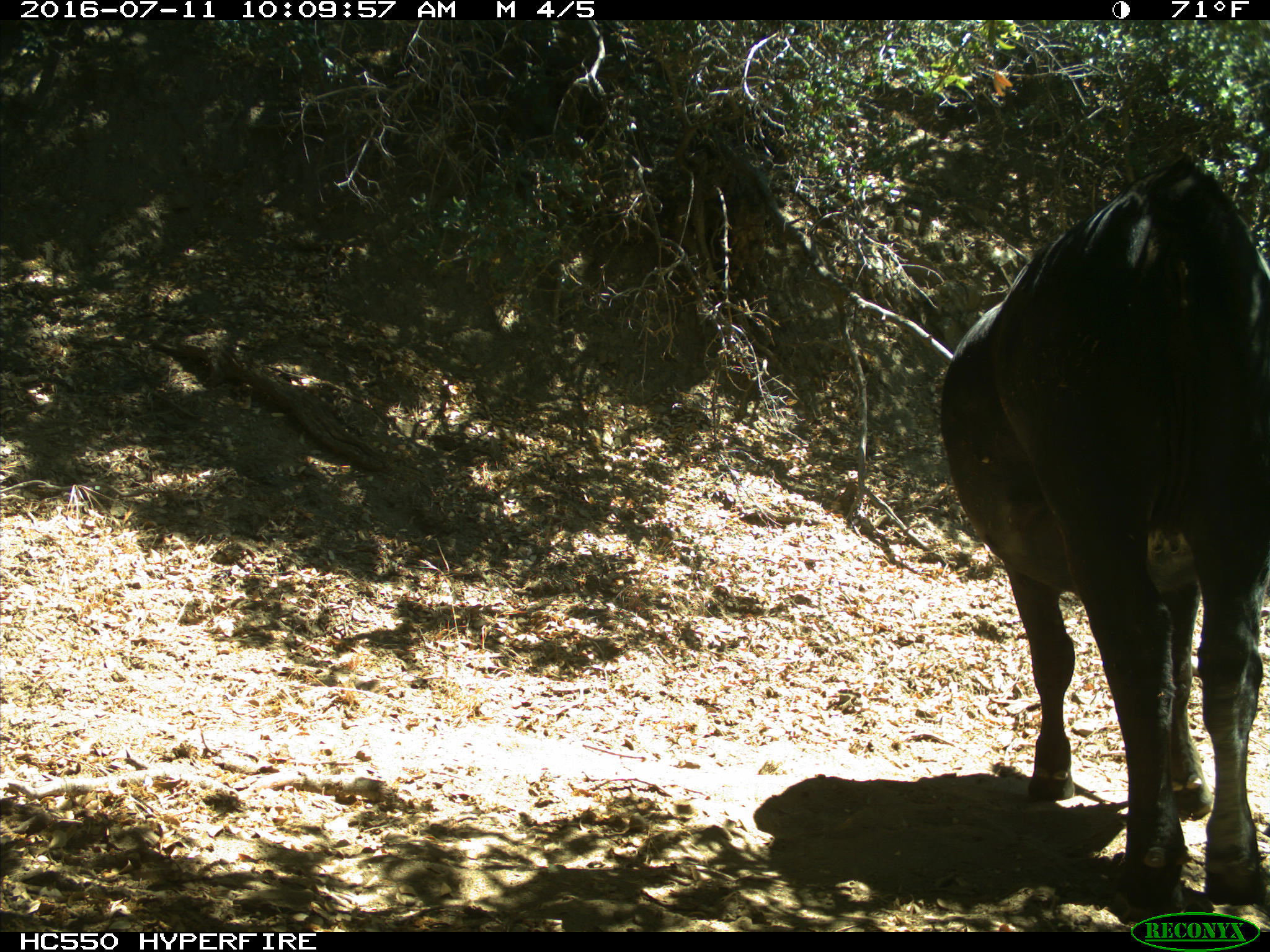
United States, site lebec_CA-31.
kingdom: Animalia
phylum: Chordata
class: Mammalia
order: Artiodactyla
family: Bovidae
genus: Bos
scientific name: Bos taurus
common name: domestic cow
Bos taurus (domestic cow).